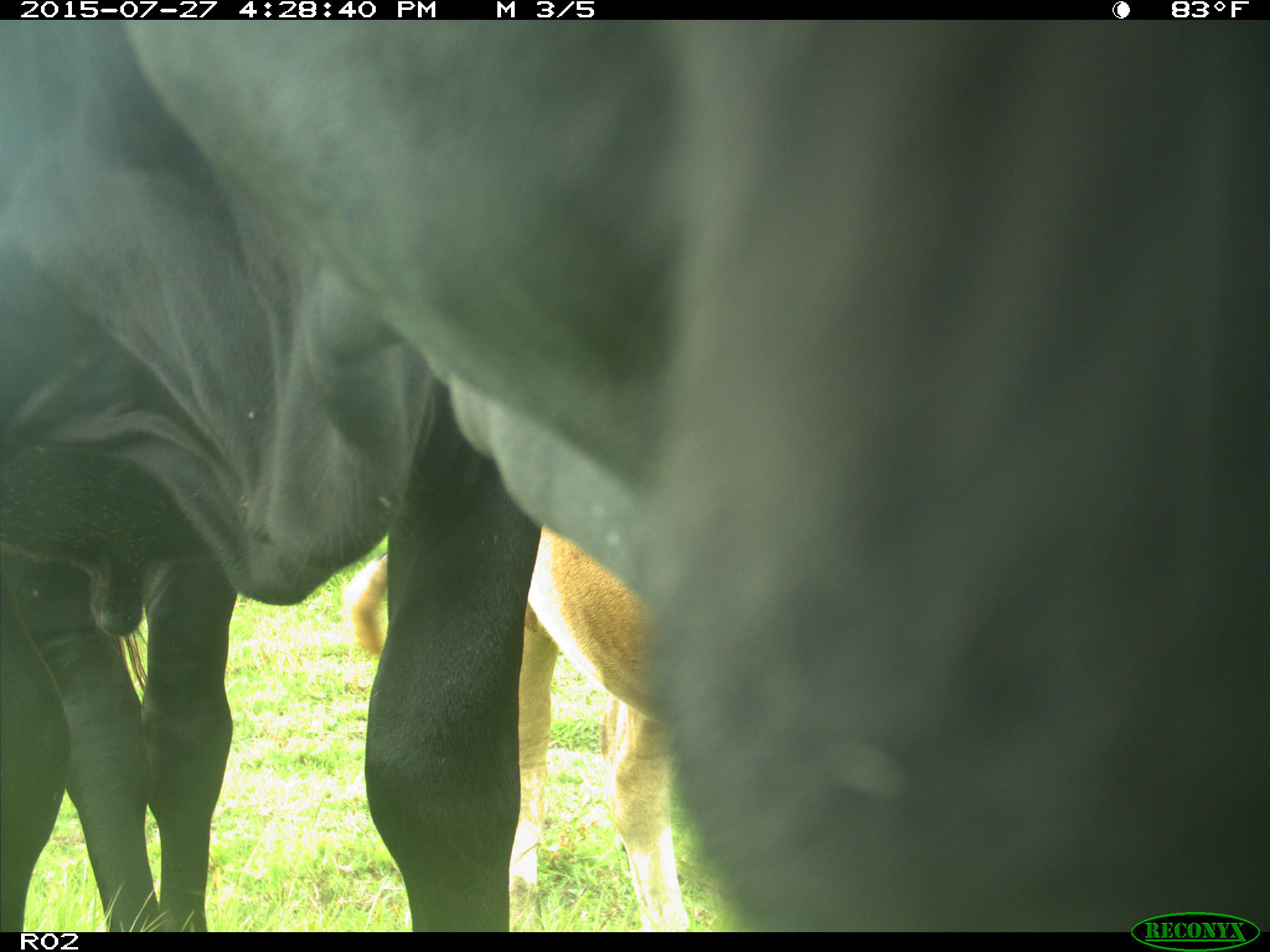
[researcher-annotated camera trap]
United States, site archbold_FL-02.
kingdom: Animalia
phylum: Chordata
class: Mammalia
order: Artiodactyla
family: Bovidae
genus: Bos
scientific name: Bos taurus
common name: domestic cow